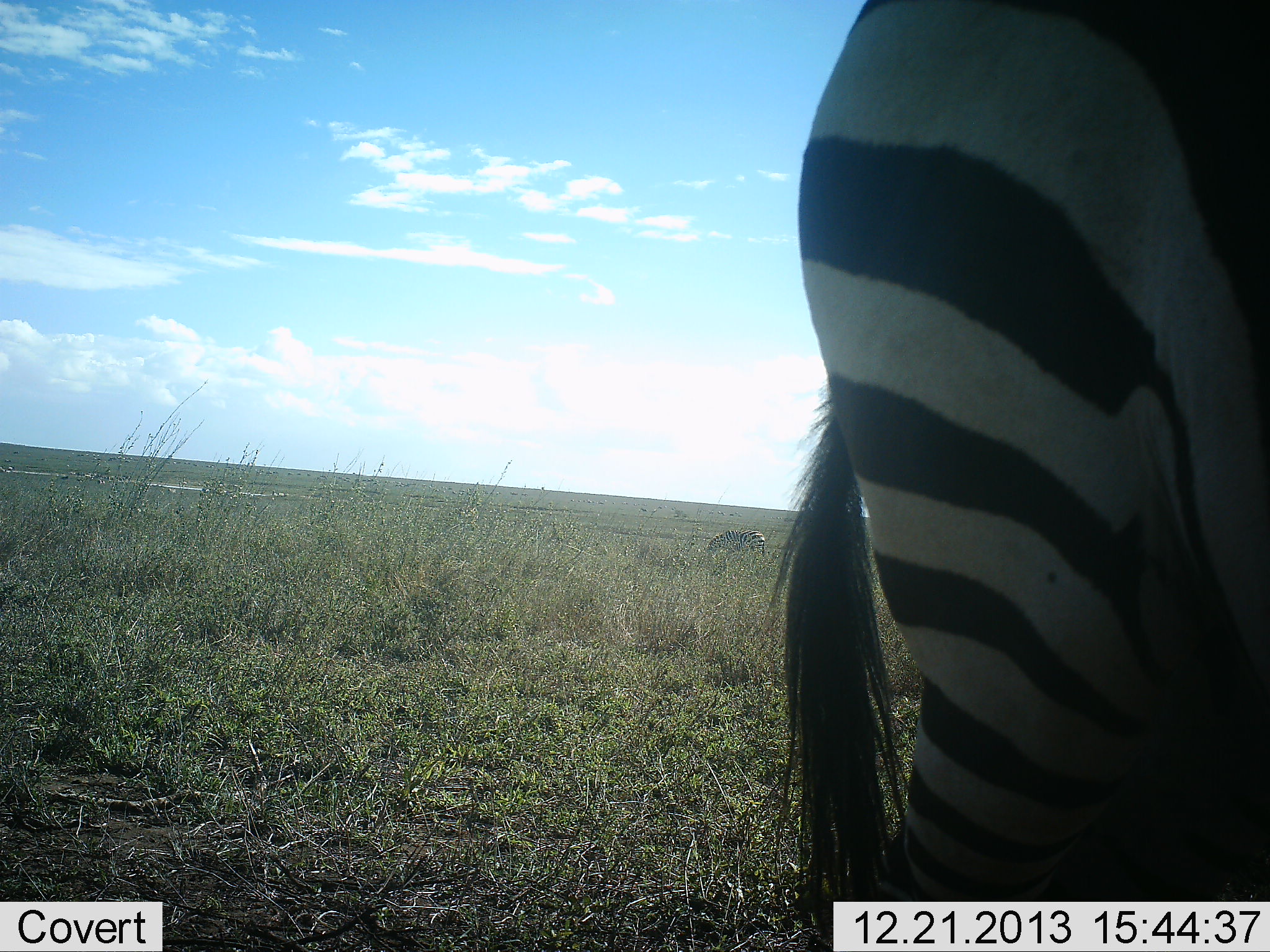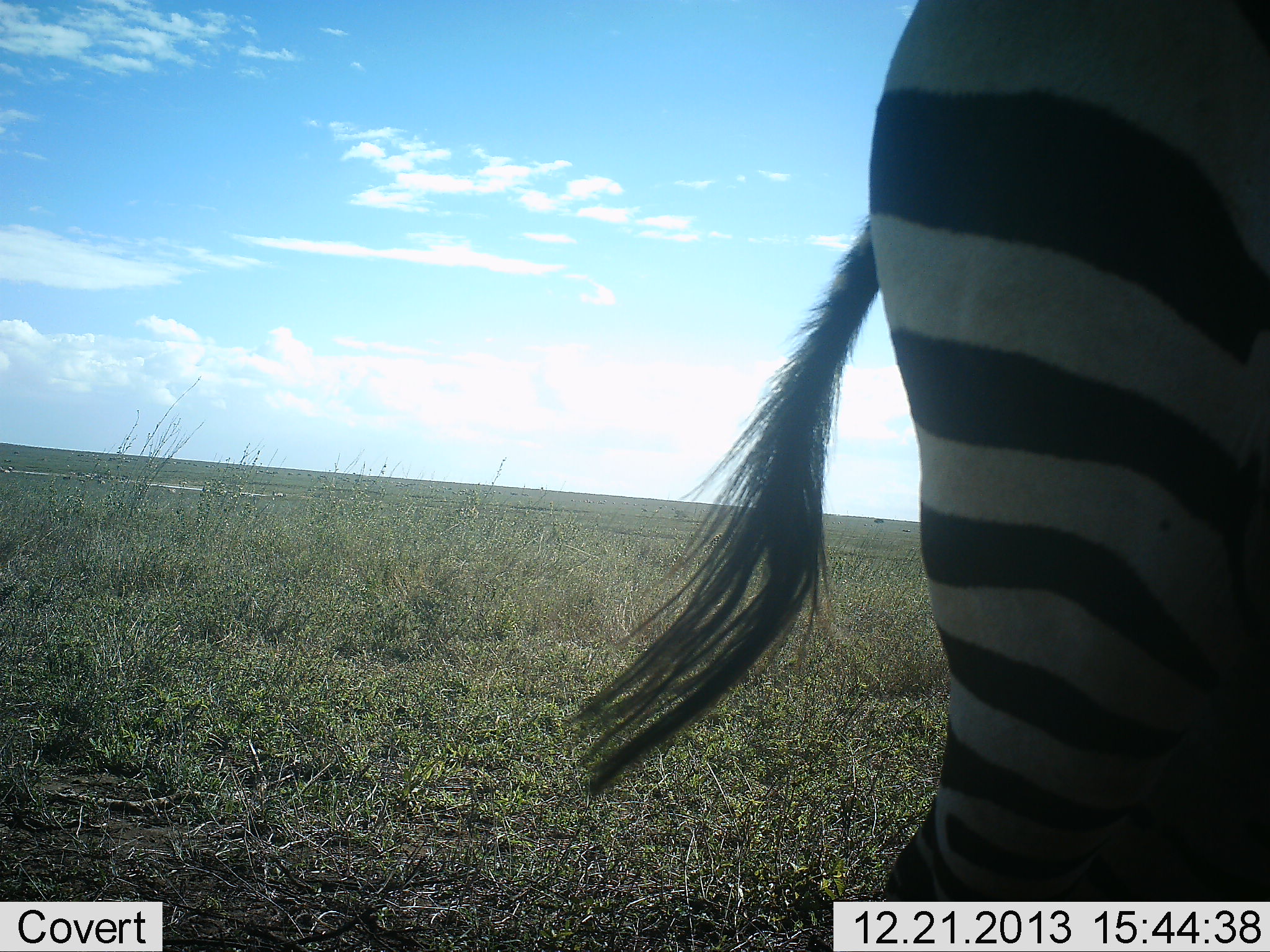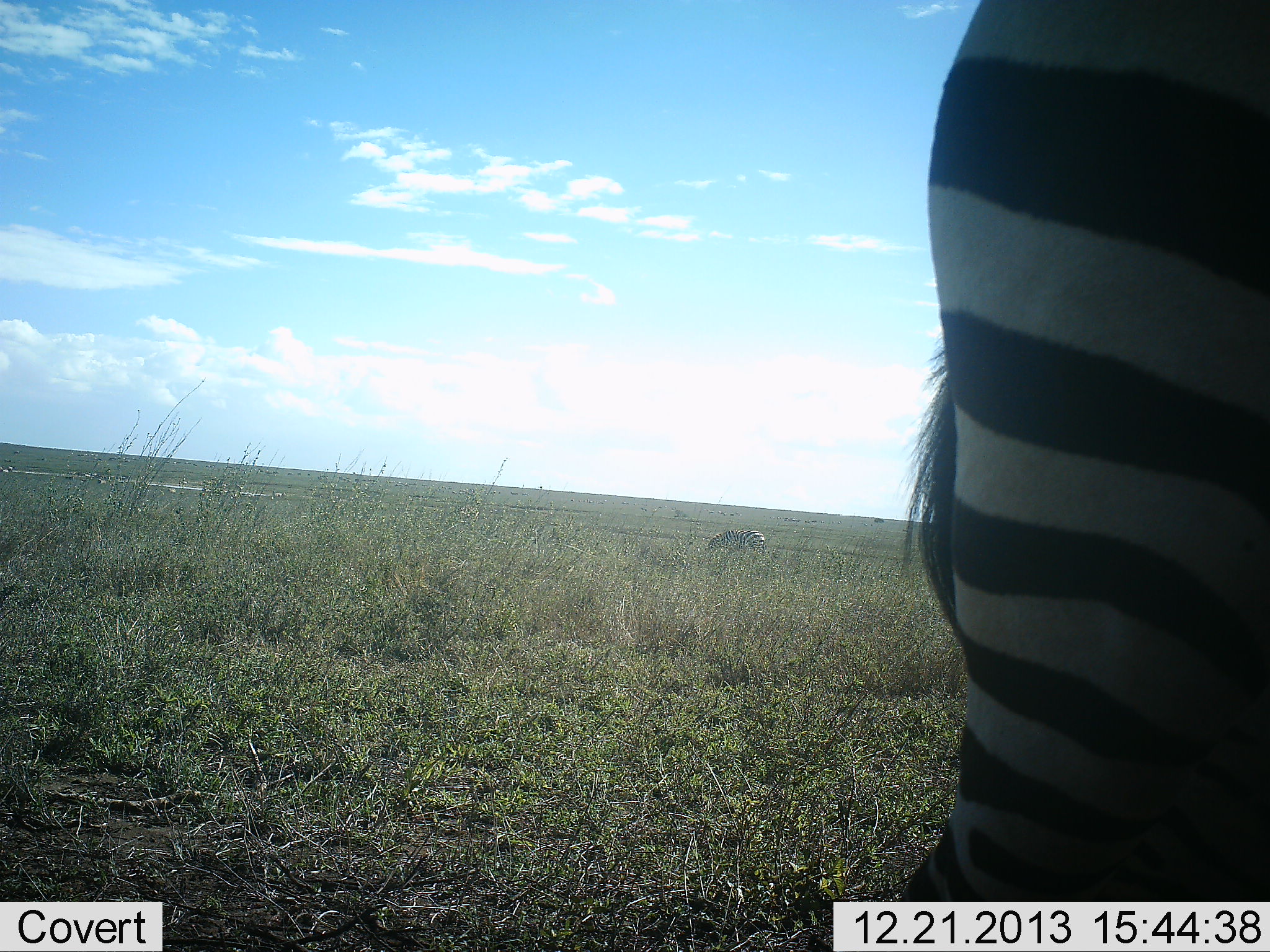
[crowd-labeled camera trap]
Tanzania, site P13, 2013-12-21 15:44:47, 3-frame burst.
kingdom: Animalia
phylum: Chordata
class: Mammalia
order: Perissodactyla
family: Equidae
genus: Equus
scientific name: Equus quagga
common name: plains zebra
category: zebra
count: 2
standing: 60%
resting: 0%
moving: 10%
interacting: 0%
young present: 0%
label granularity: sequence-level